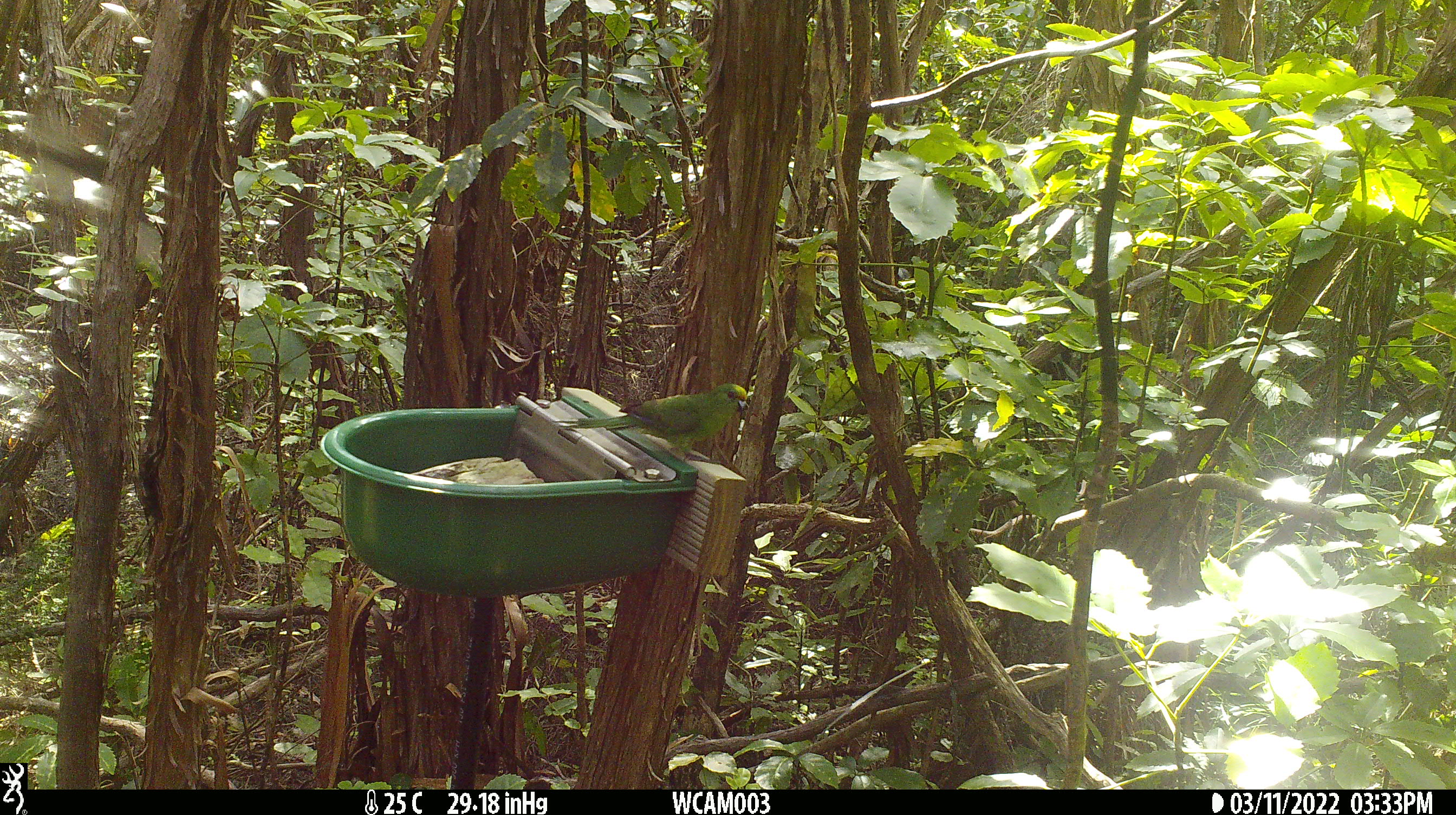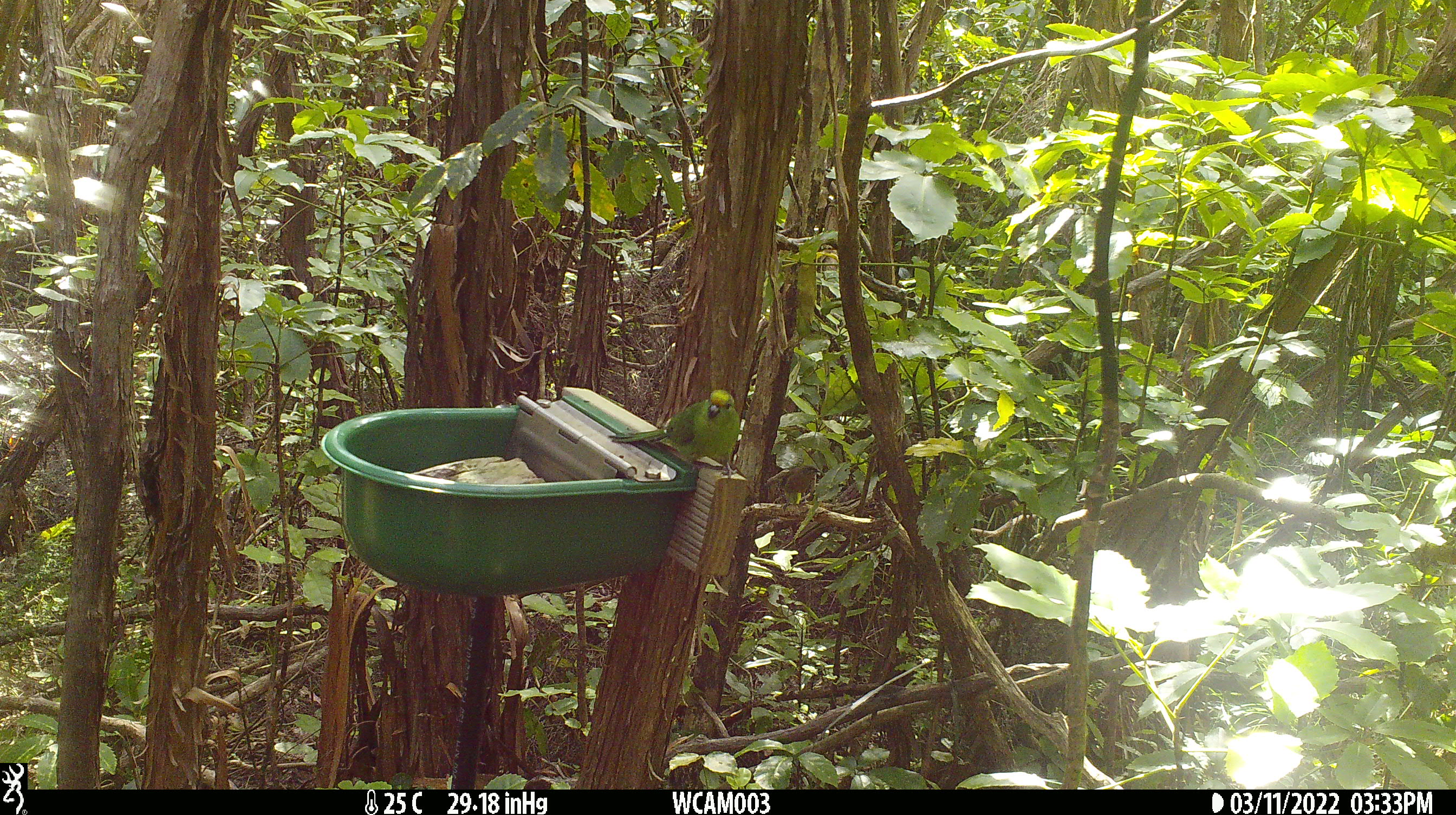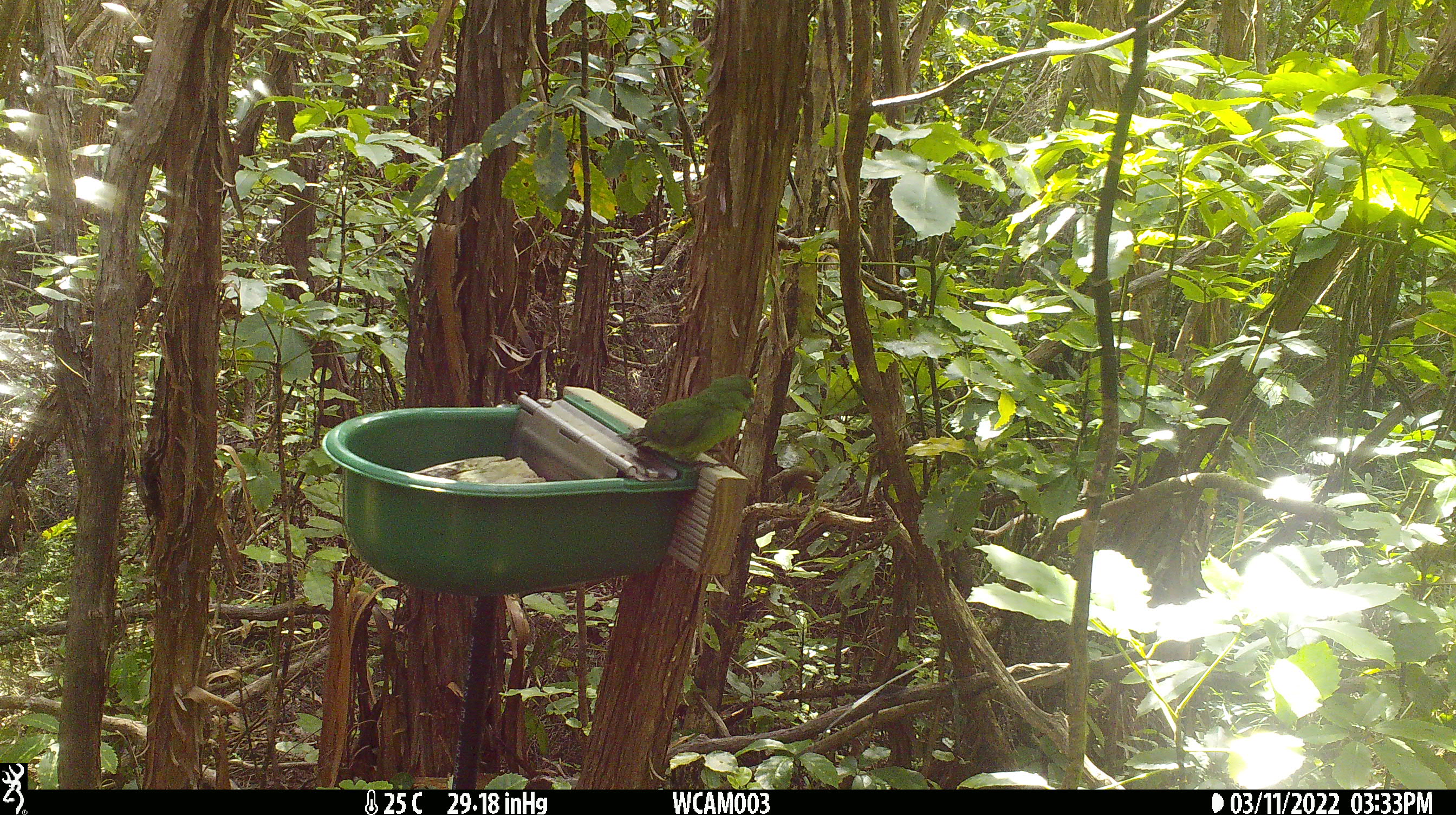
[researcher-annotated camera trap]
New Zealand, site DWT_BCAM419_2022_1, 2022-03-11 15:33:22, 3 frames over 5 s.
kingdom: Animalia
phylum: Chordata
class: Aves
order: Psittaciformes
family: Psittaculidae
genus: Cyanoramphus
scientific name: Cyanoramphus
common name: parakeet